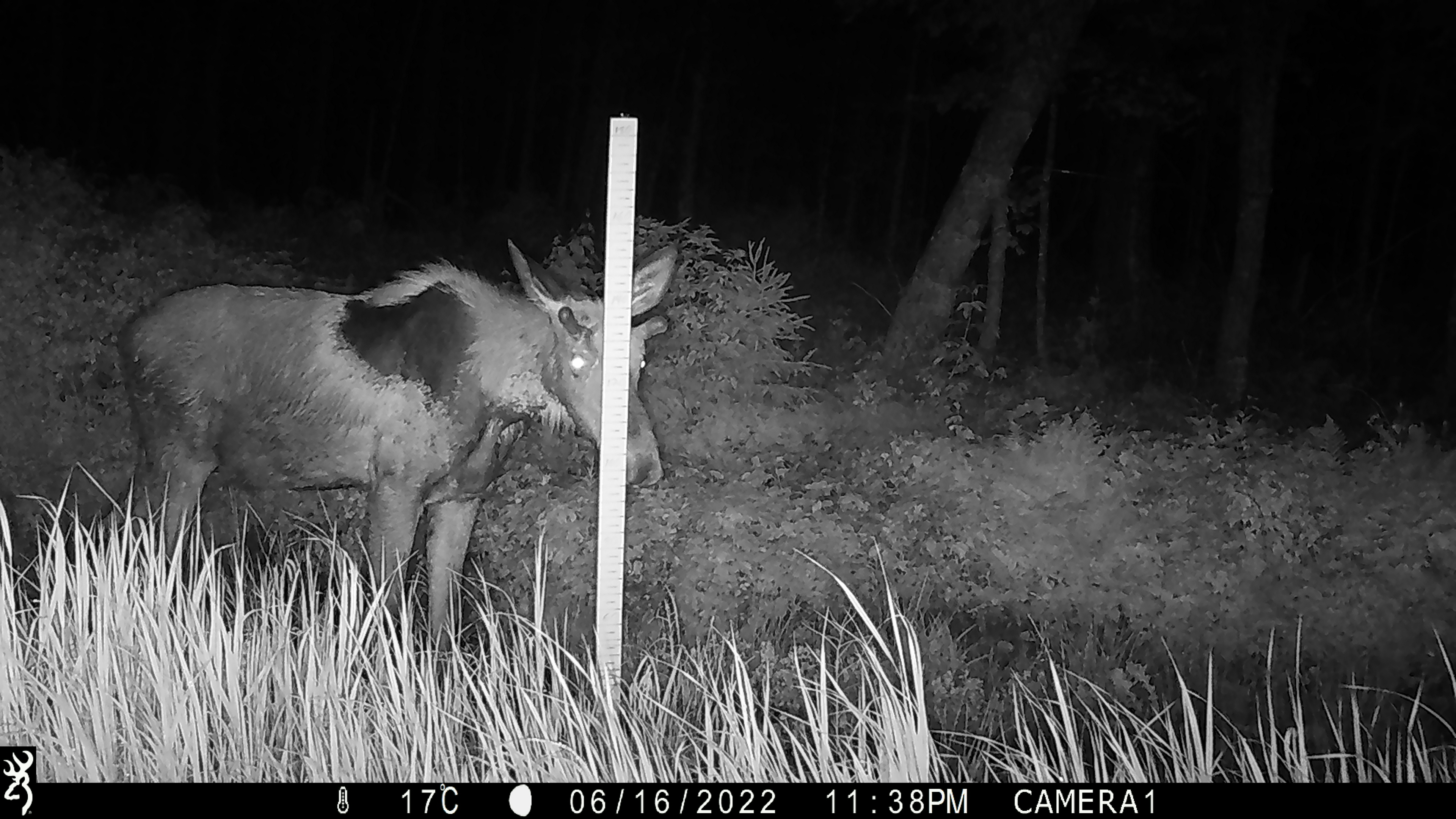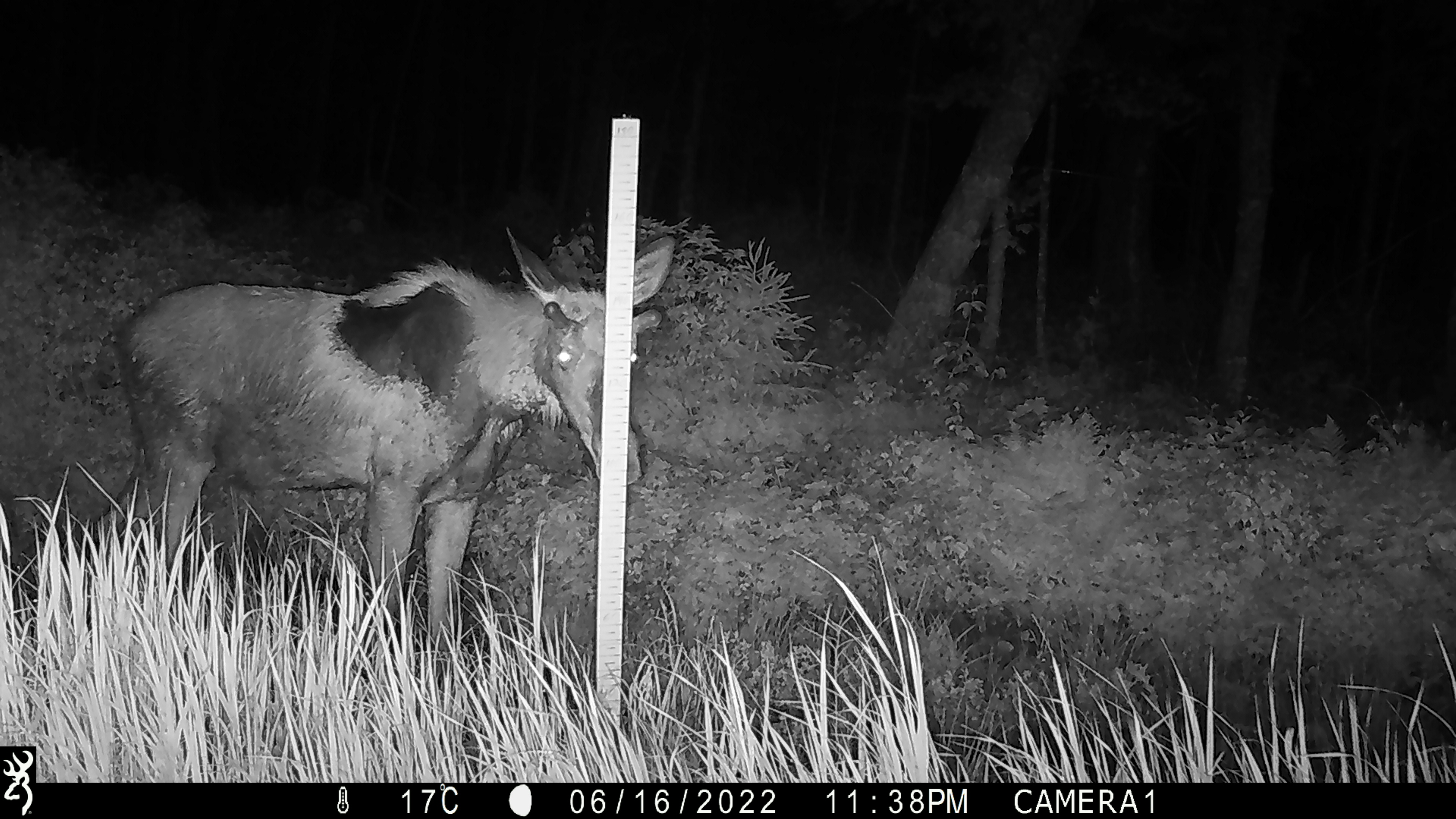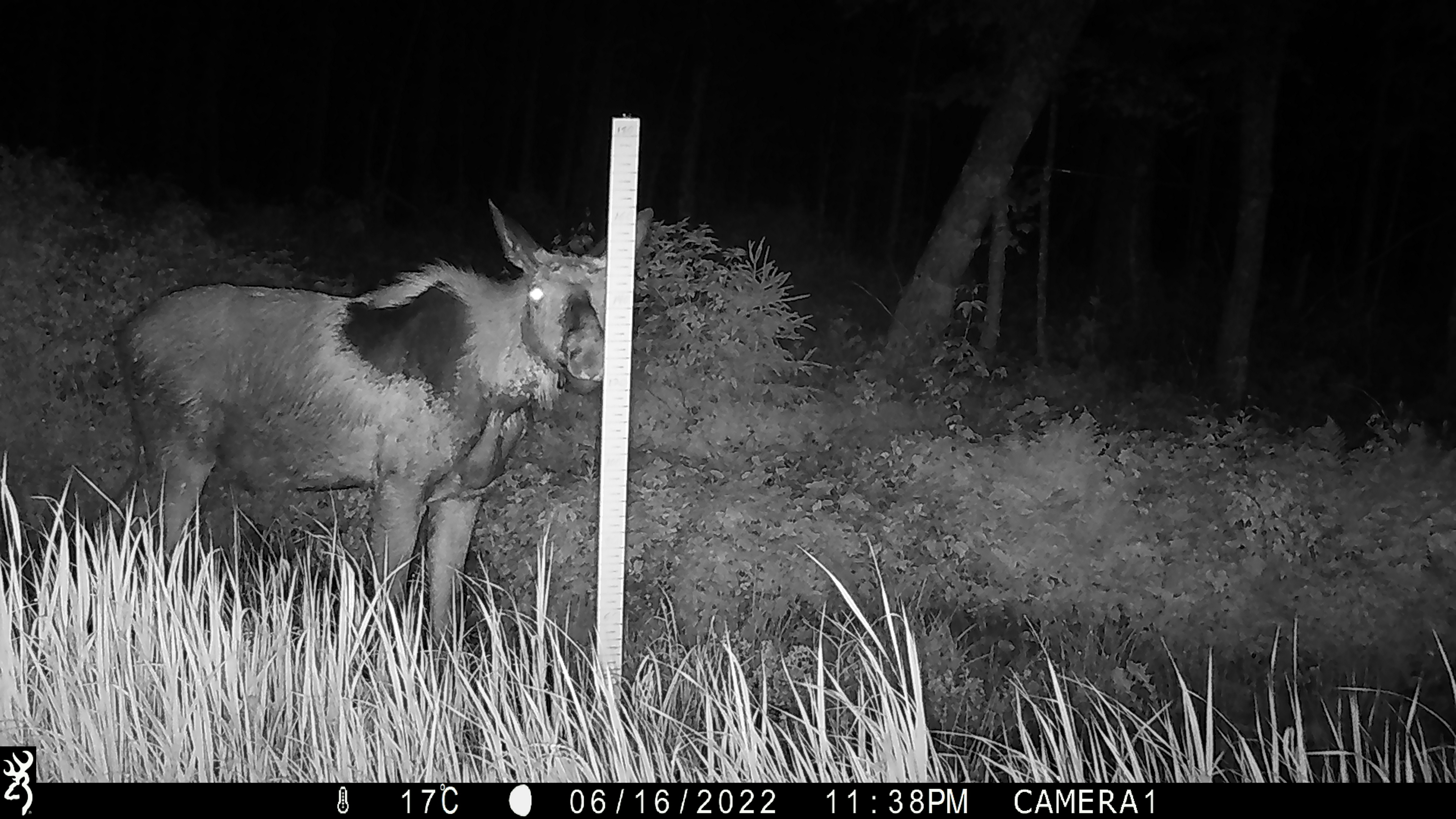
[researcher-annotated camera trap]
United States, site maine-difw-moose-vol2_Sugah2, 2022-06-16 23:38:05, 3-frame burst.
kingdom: Animalia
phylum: Chordata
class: Mammalia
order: Artiodactyla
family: Cervidae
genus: Alces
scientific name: Alces alces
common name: moose